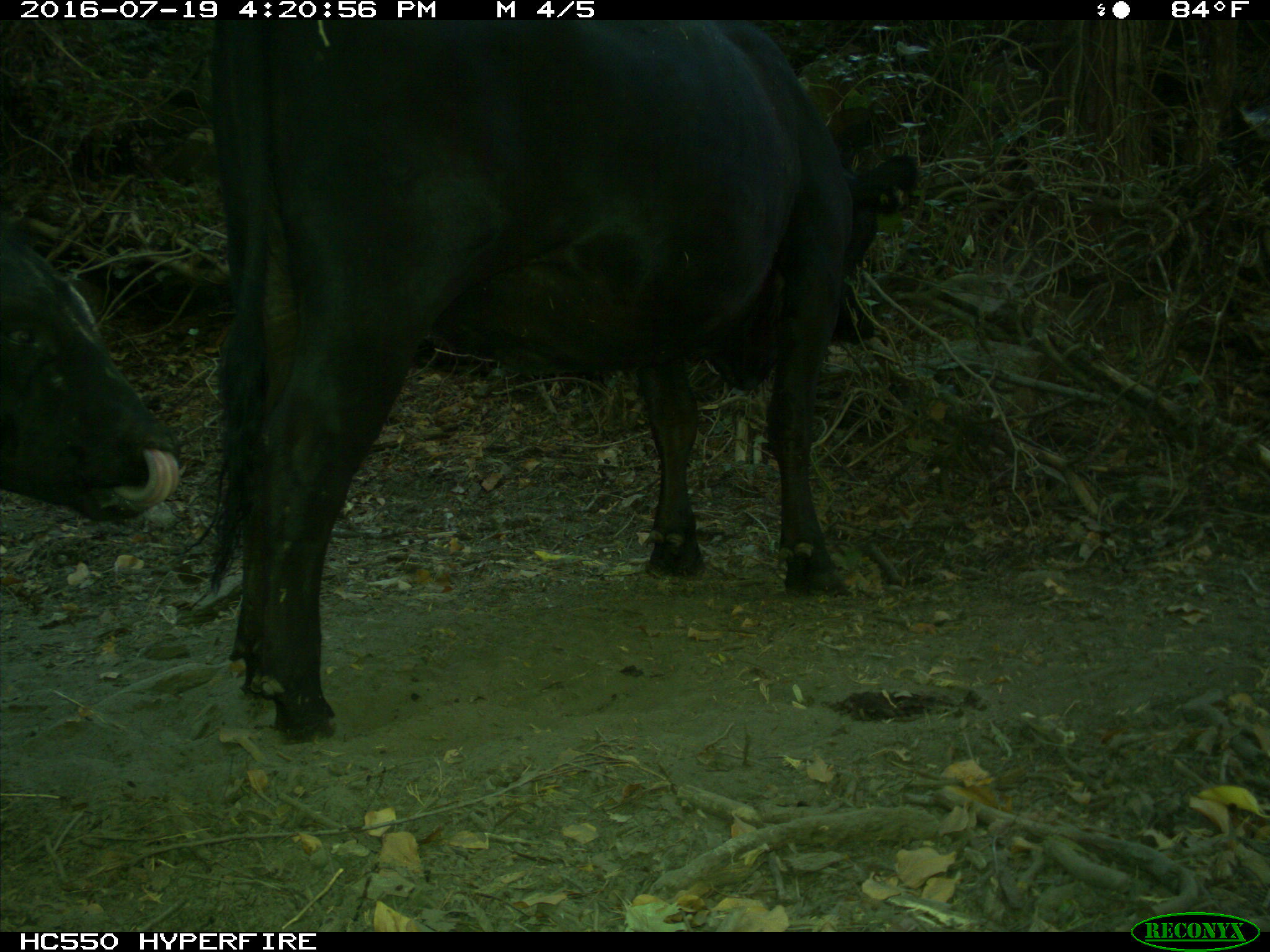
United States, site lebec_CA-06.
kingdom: Animalia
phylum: Chordata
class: Mammalia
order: Artiodactyla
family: Bovidae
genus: Bos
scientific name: Bos taurus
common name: domestic cow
Bos taurus (domestic cow).